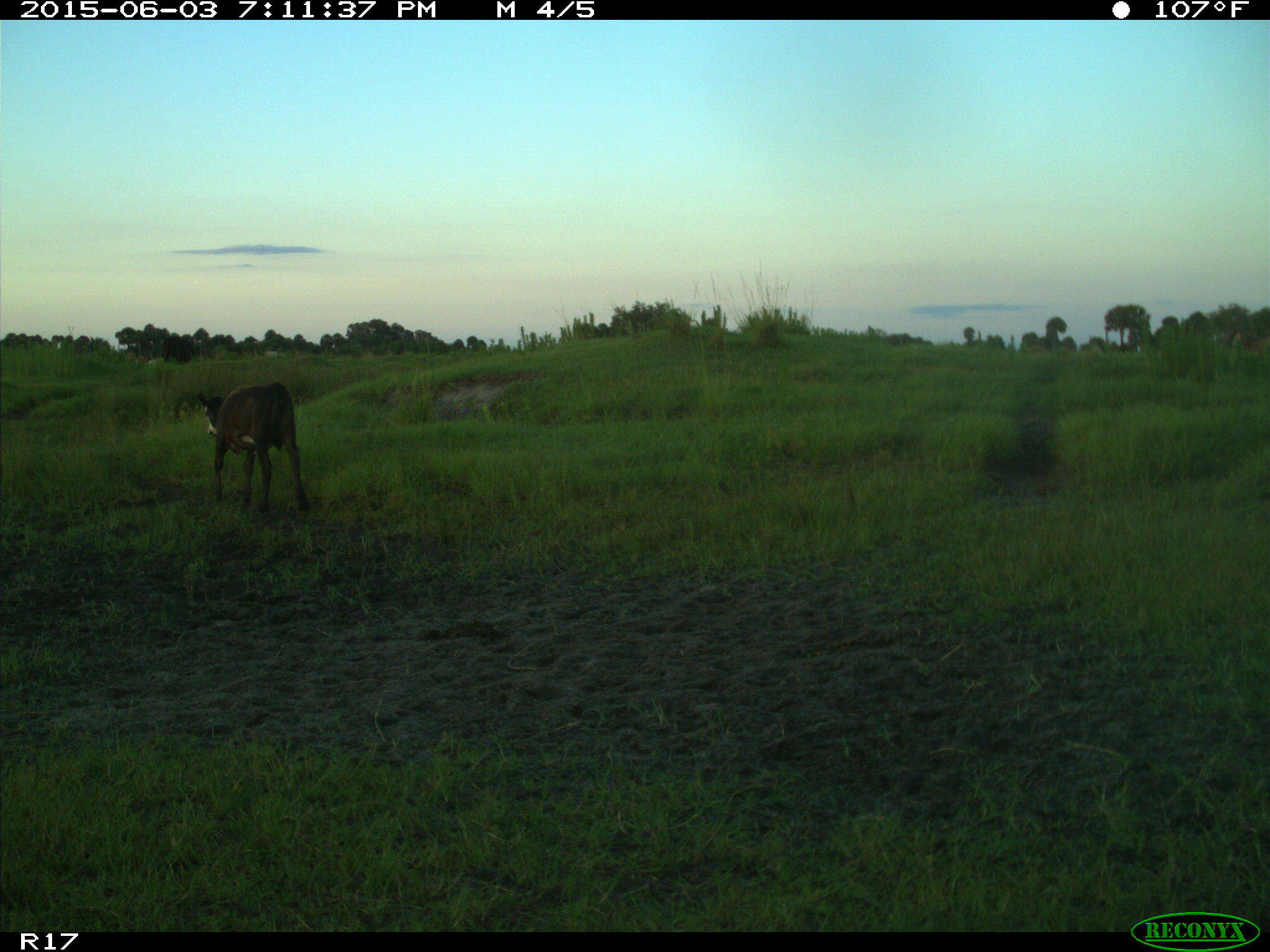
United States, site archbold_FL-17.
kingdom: Animalia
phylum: Chordata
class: Mammalia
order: Artiodactyla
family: Bovidae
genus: Bos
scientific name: Bos taurus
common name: domestic cow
Bos taurus (domestic cow).